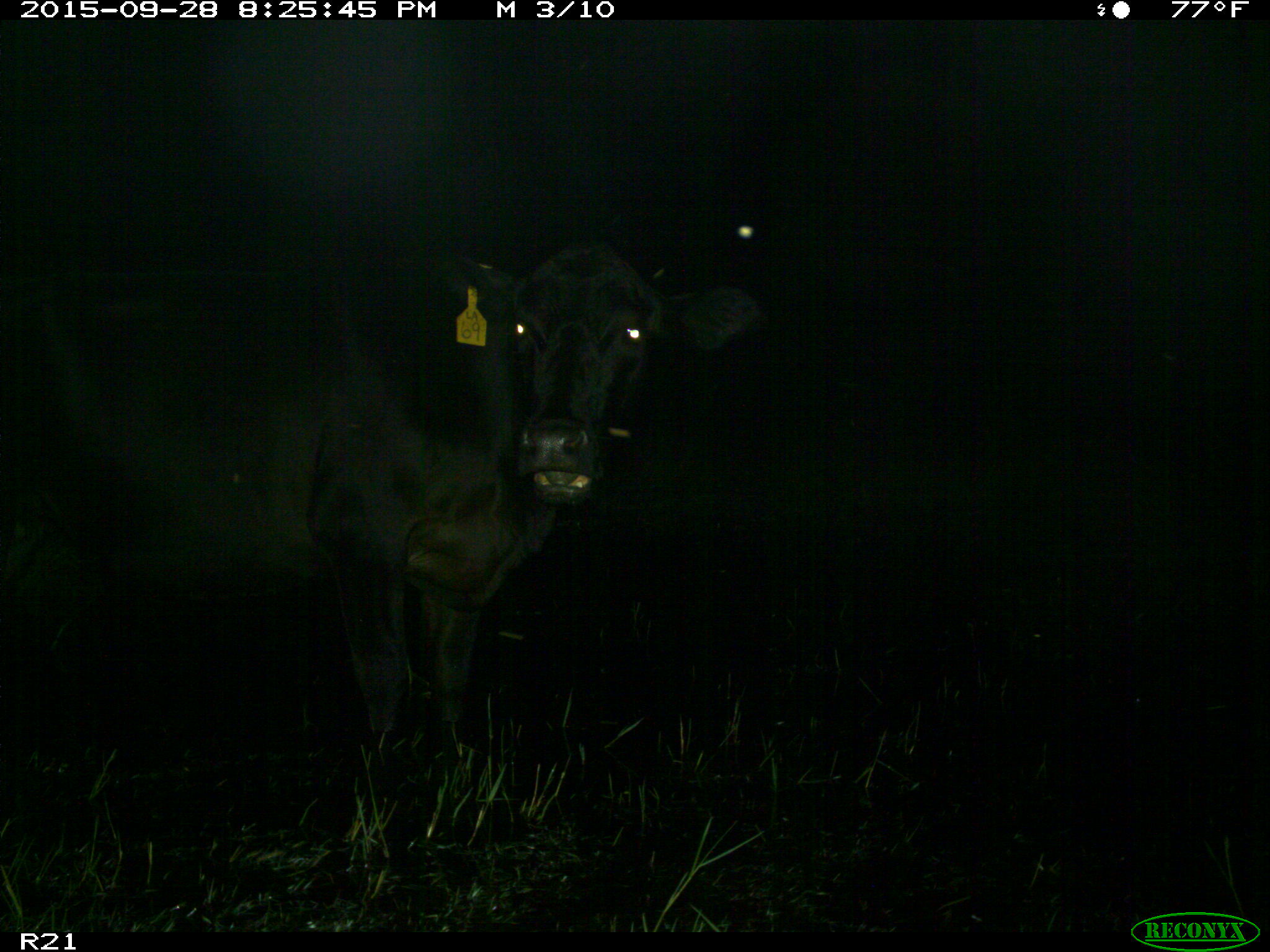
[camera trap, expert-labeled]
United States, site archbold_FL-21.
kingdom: Animalia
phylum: Chordata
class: Mammalia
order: Artiodactyla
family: Bovidae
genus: Bos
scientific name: Bos taurus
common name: domestic cow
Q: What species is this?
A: Bos taurus (domestic cow).